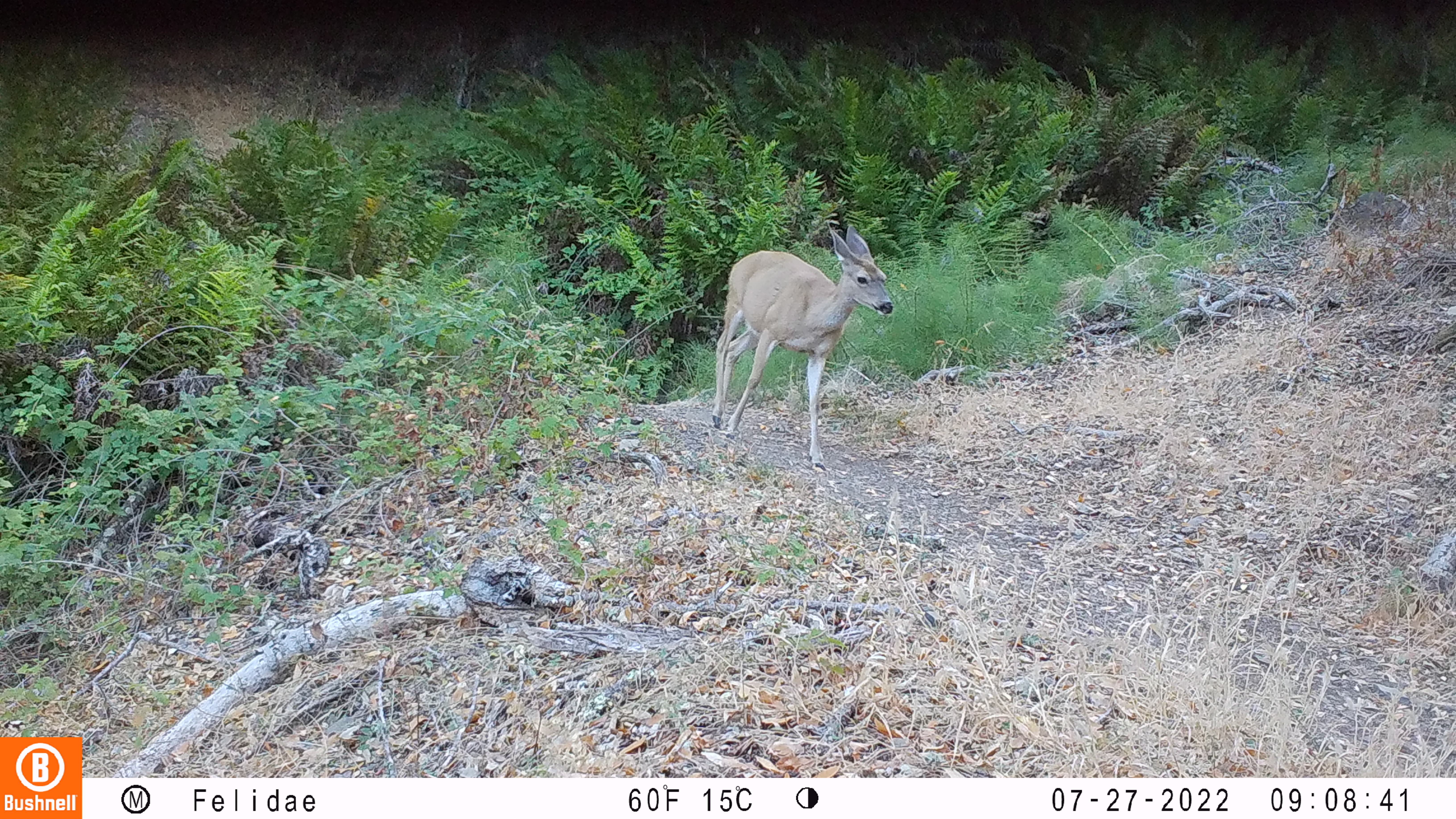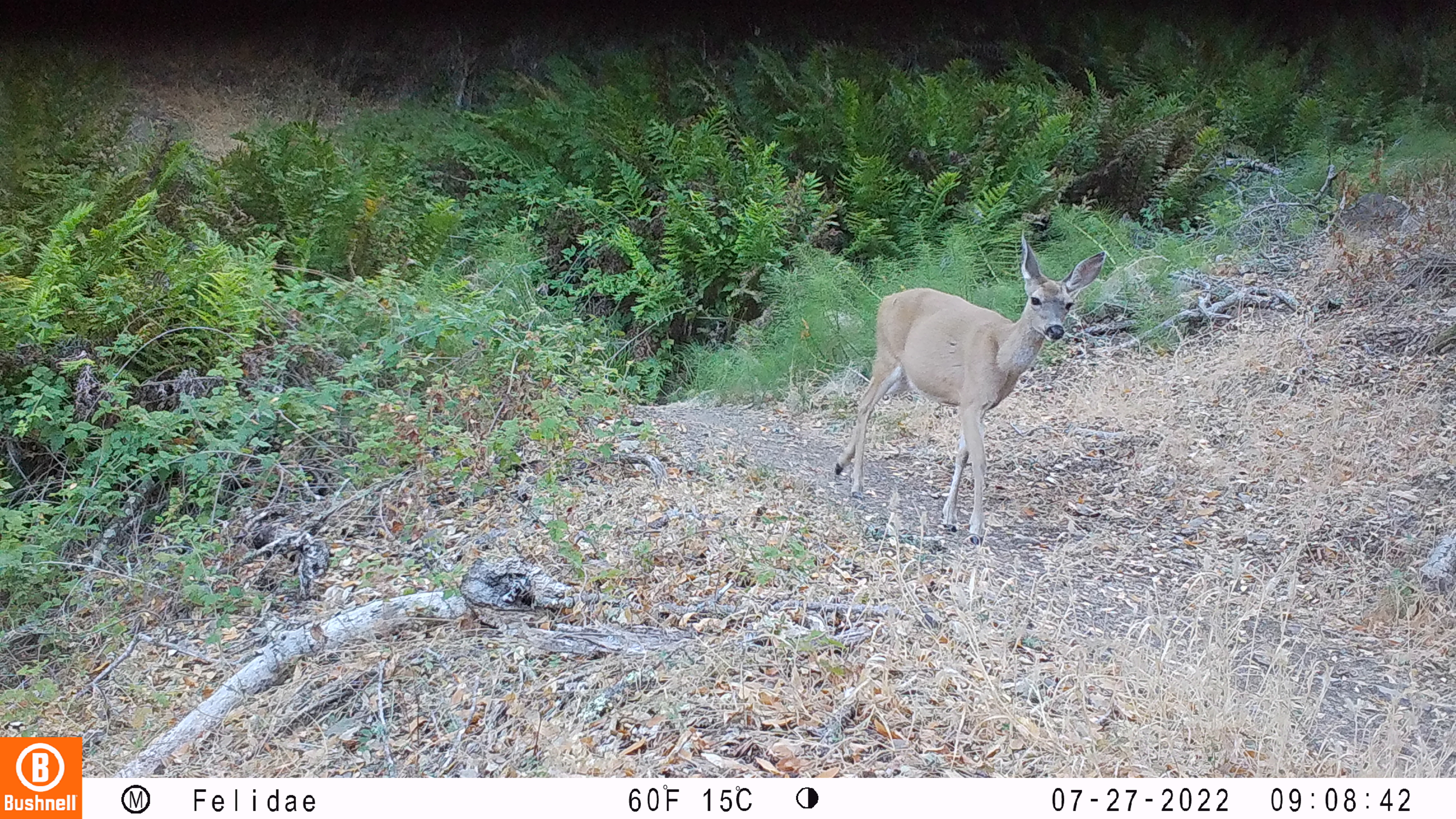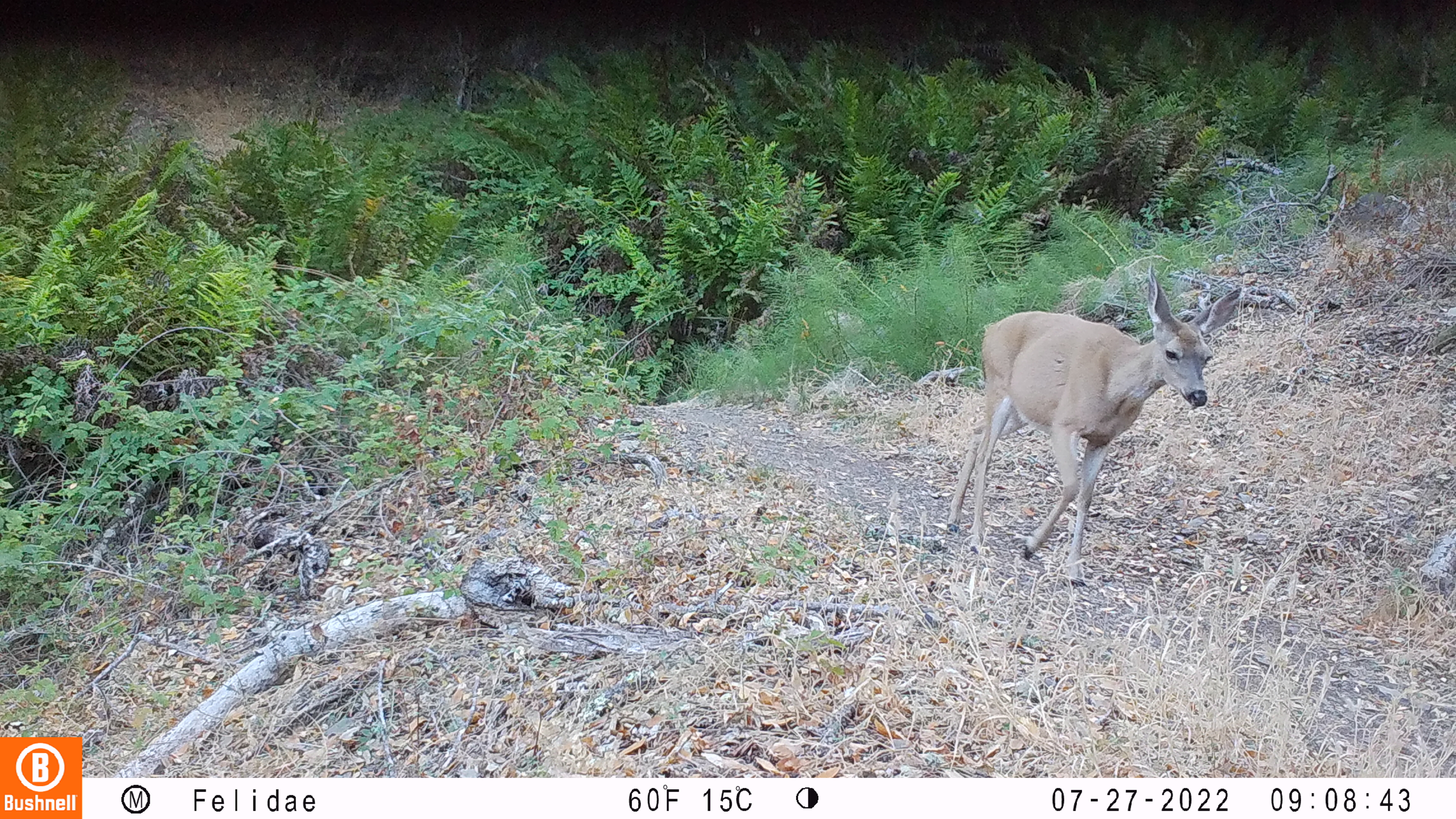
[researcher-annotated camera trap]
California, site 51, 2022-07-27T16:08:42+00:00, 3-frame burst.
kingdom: Animalia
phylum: Chordata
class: Mammalia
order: Artiodactyla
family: Cervidae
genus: Odocoileus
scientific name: Odocoileus hemionus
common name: mule deer